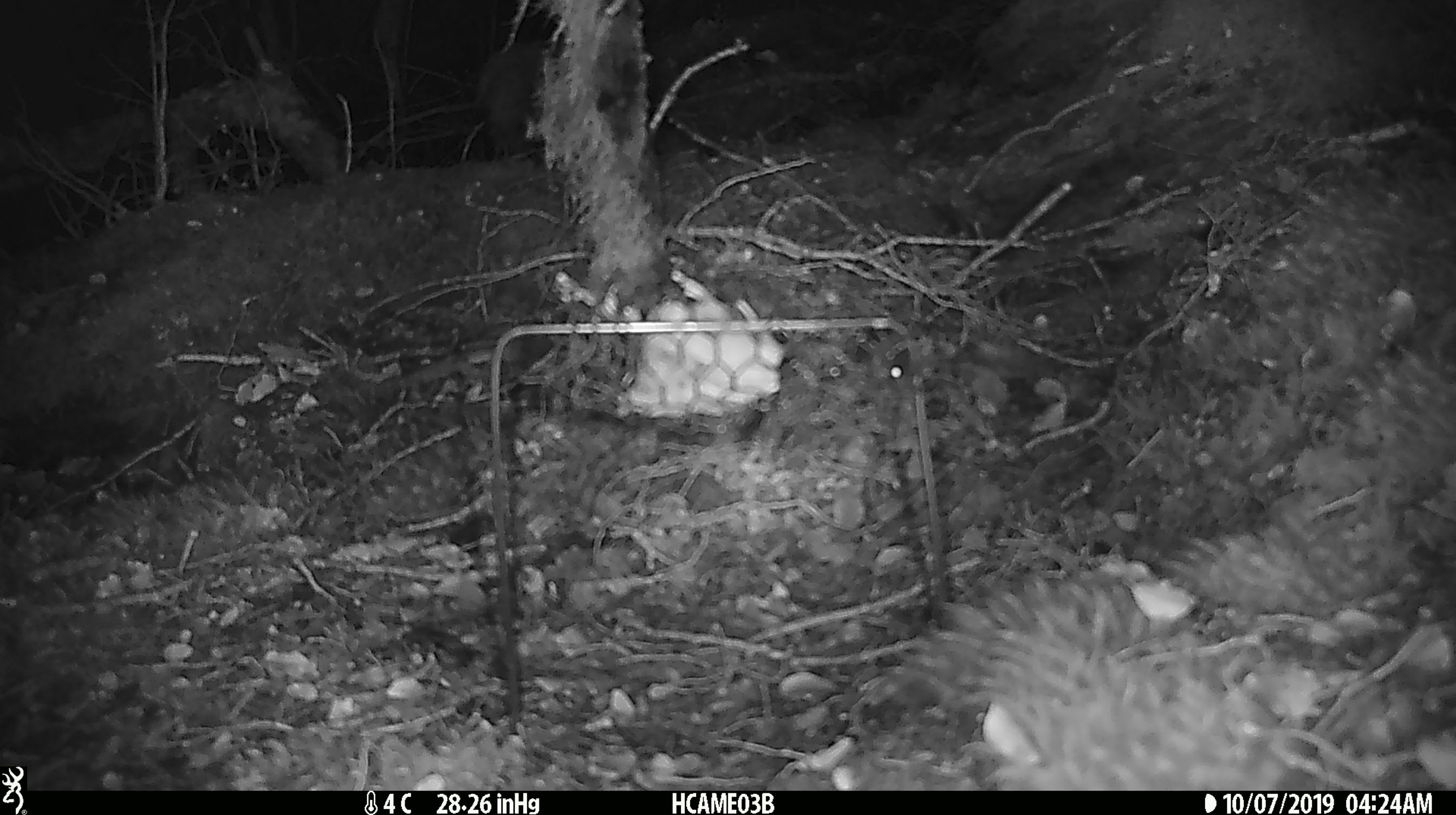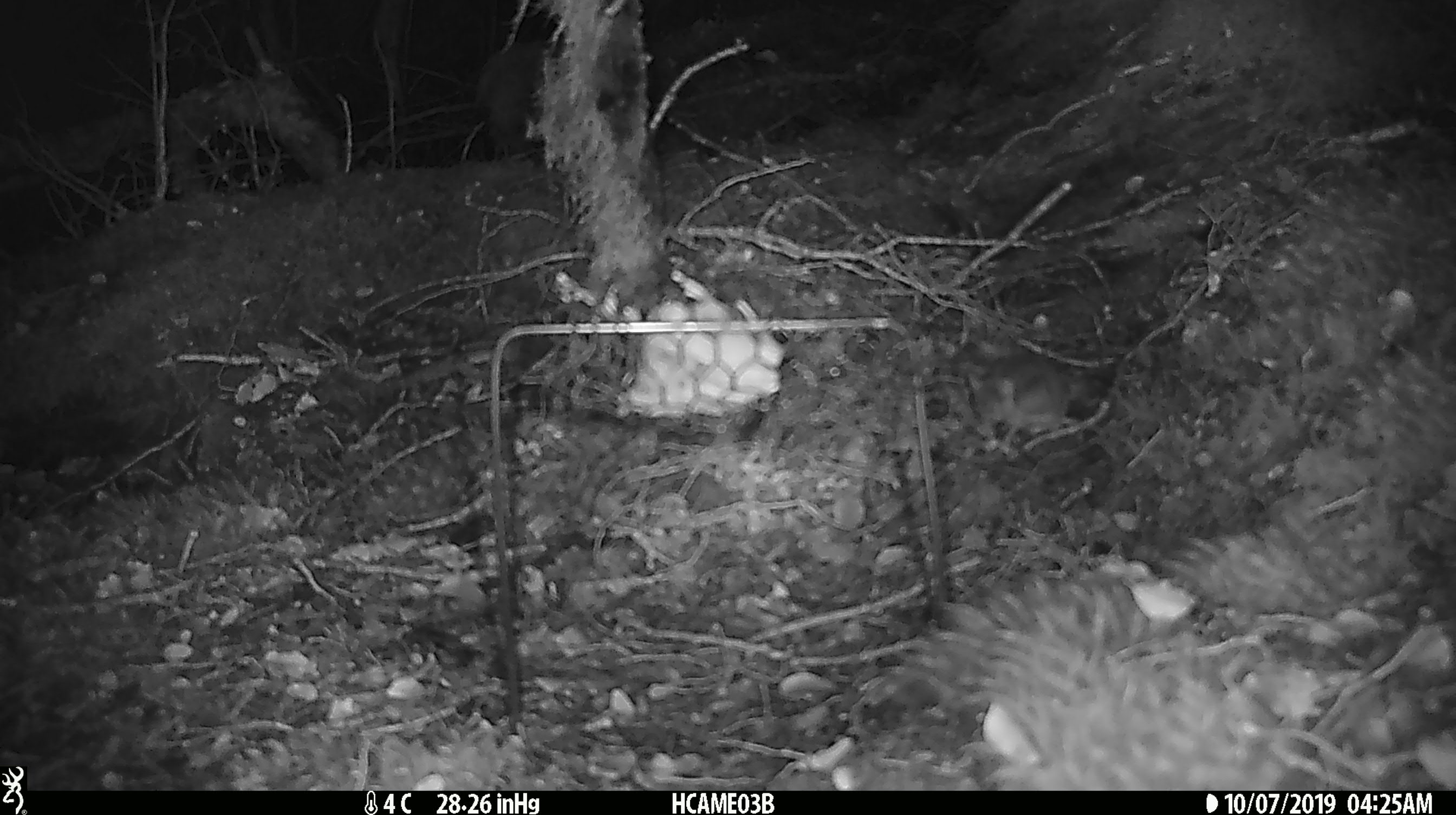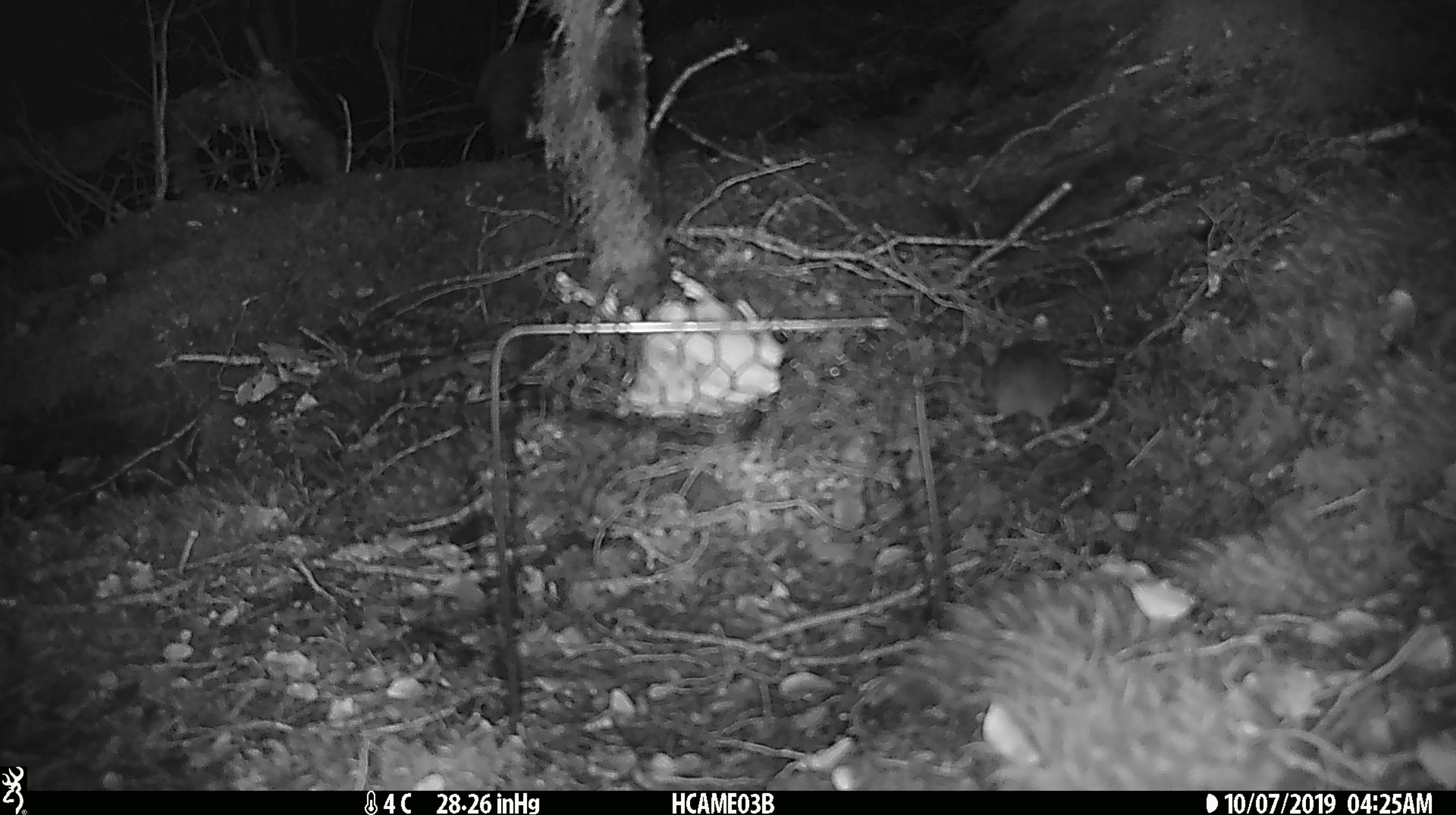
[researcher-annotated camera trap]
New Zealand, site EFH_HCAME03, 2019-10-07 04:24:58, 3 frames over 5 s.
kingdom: Animalia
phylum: Chordata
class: Mammalia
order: Rodentia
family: Muridae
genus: Mus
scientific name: Mus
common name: mouse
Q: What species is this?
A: Mouse (Mus).